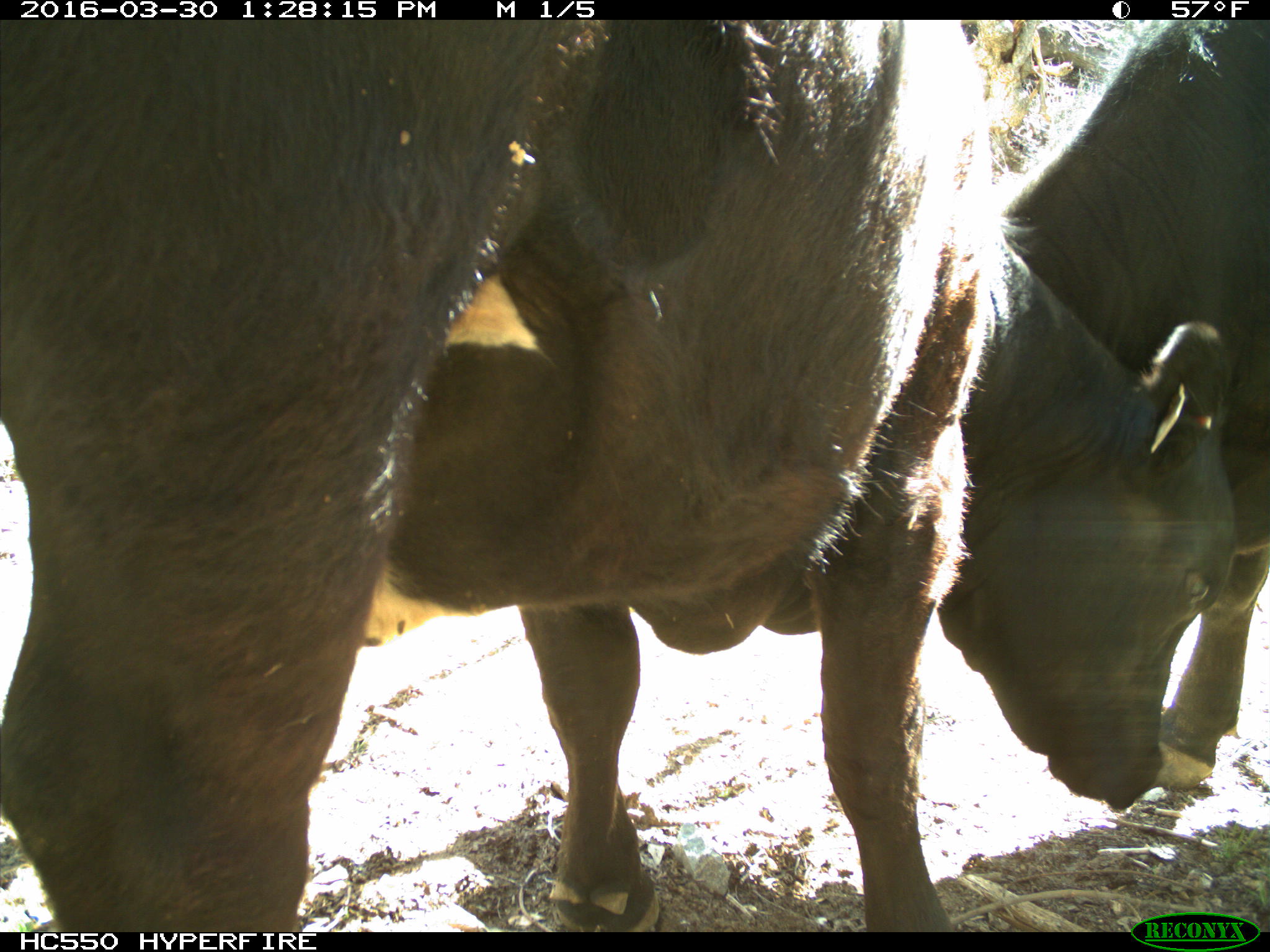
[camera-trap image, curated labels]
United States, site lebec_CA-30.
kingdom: Animalia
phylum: Chordata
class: Mammalia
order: Artiodactyla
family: Bovidae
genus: Bos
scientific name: Bos taurus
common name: domestic cow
Bos taurus (domestic cow).